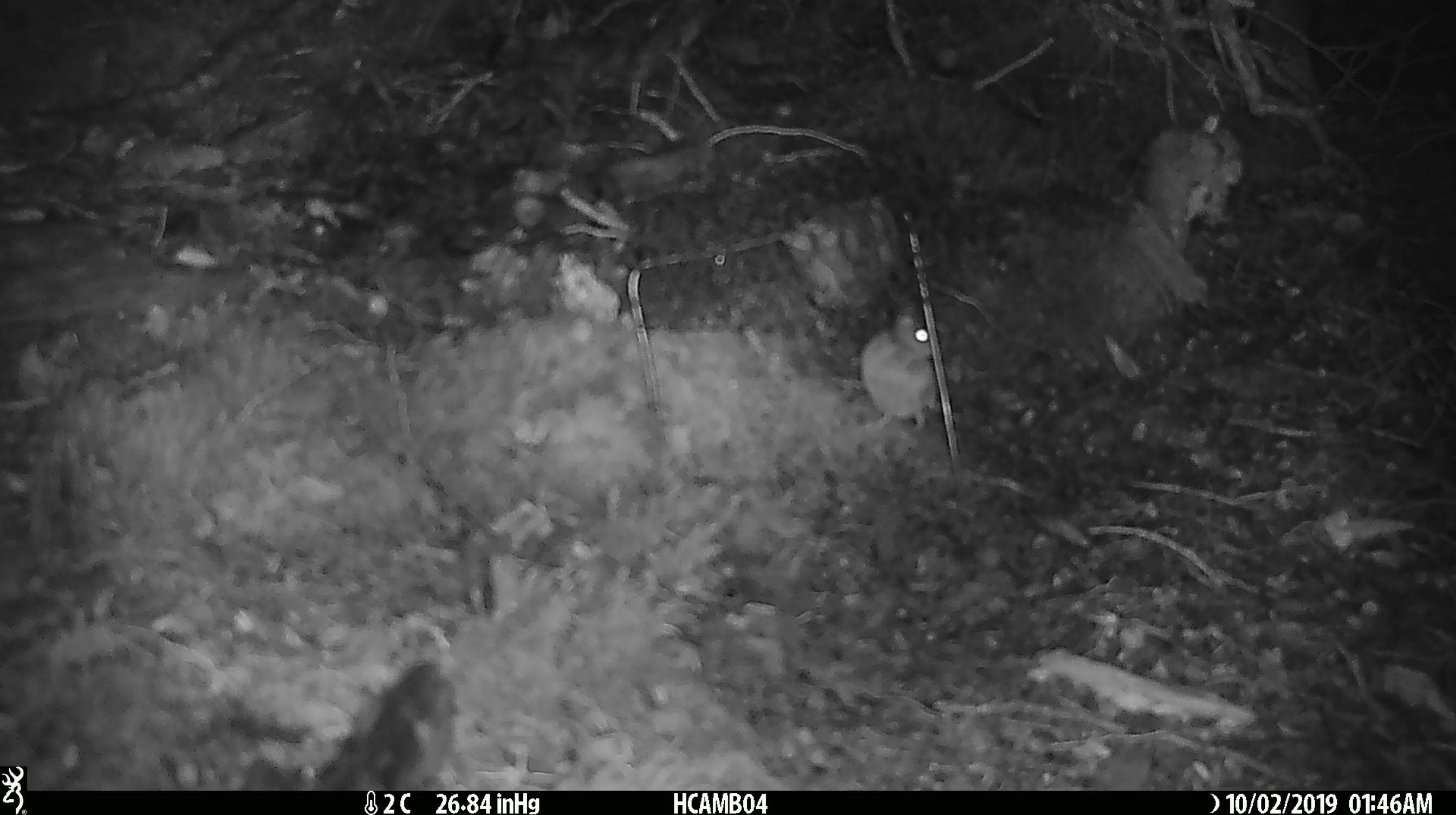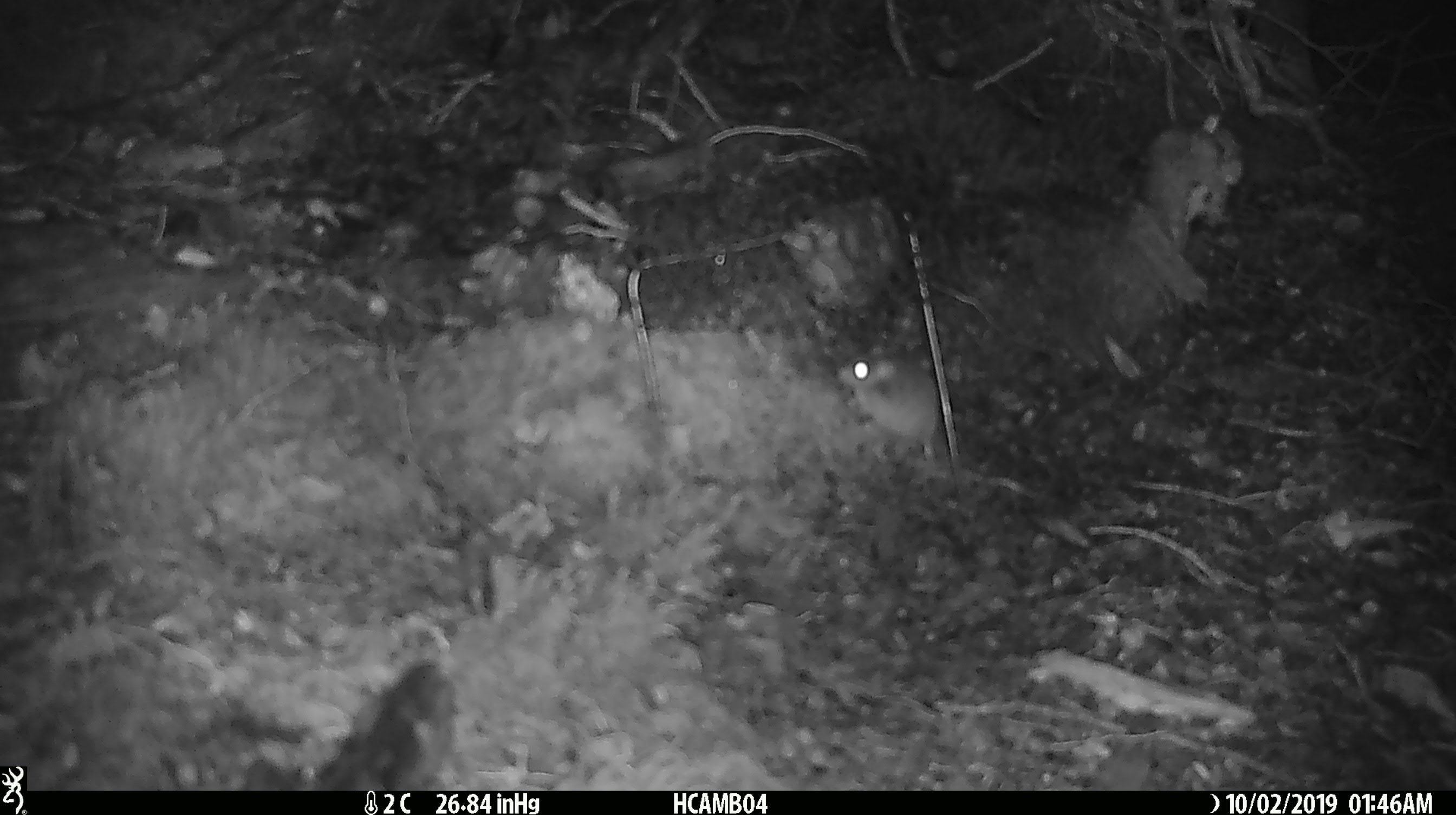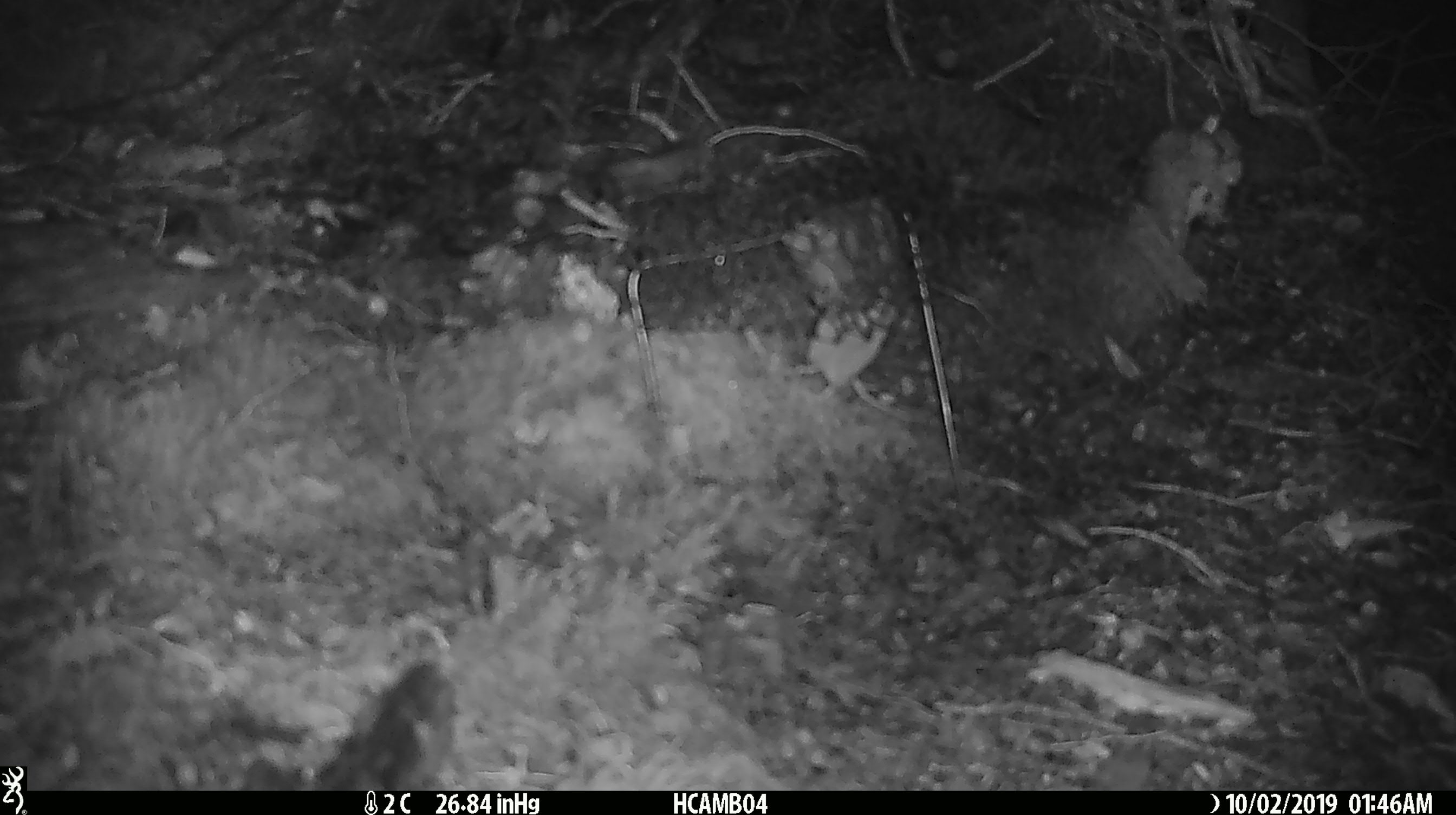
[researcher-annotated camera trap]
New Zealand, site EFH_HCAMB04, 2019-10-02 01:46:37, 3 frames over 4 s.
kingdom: Animalia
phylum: Chordata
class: Mammalia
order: Rodentia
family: Muridae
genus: Mus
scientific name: Mus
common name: mouse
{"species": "mouse (Mus)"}